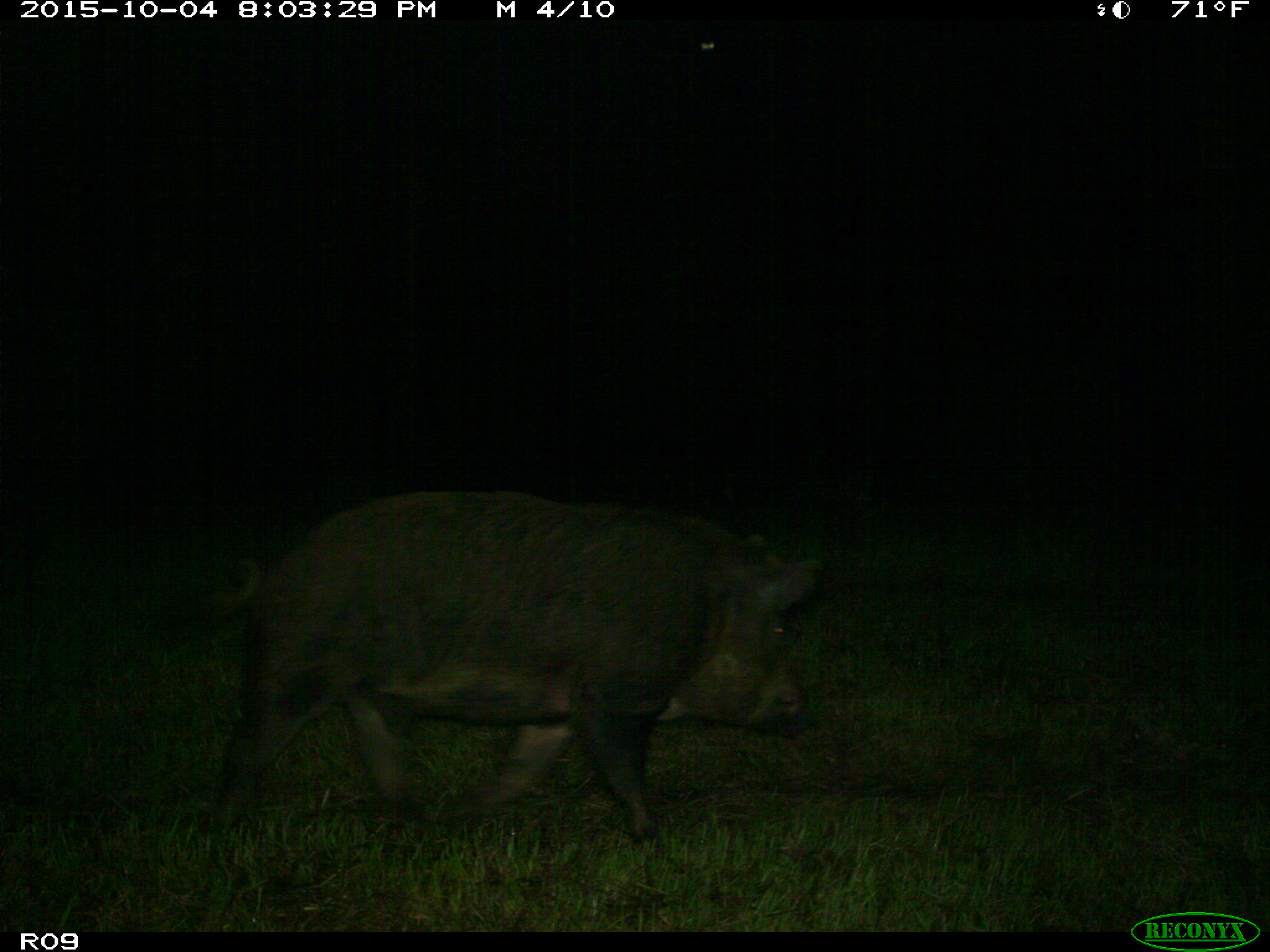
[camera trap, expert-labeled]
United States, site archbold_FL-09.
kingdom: Animalia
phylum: Chordata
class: Mammalia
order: Artiodactyla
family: Suidae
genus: Sus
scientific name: Sus scrofa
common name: wild boar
Sus scrofa (wild boar).